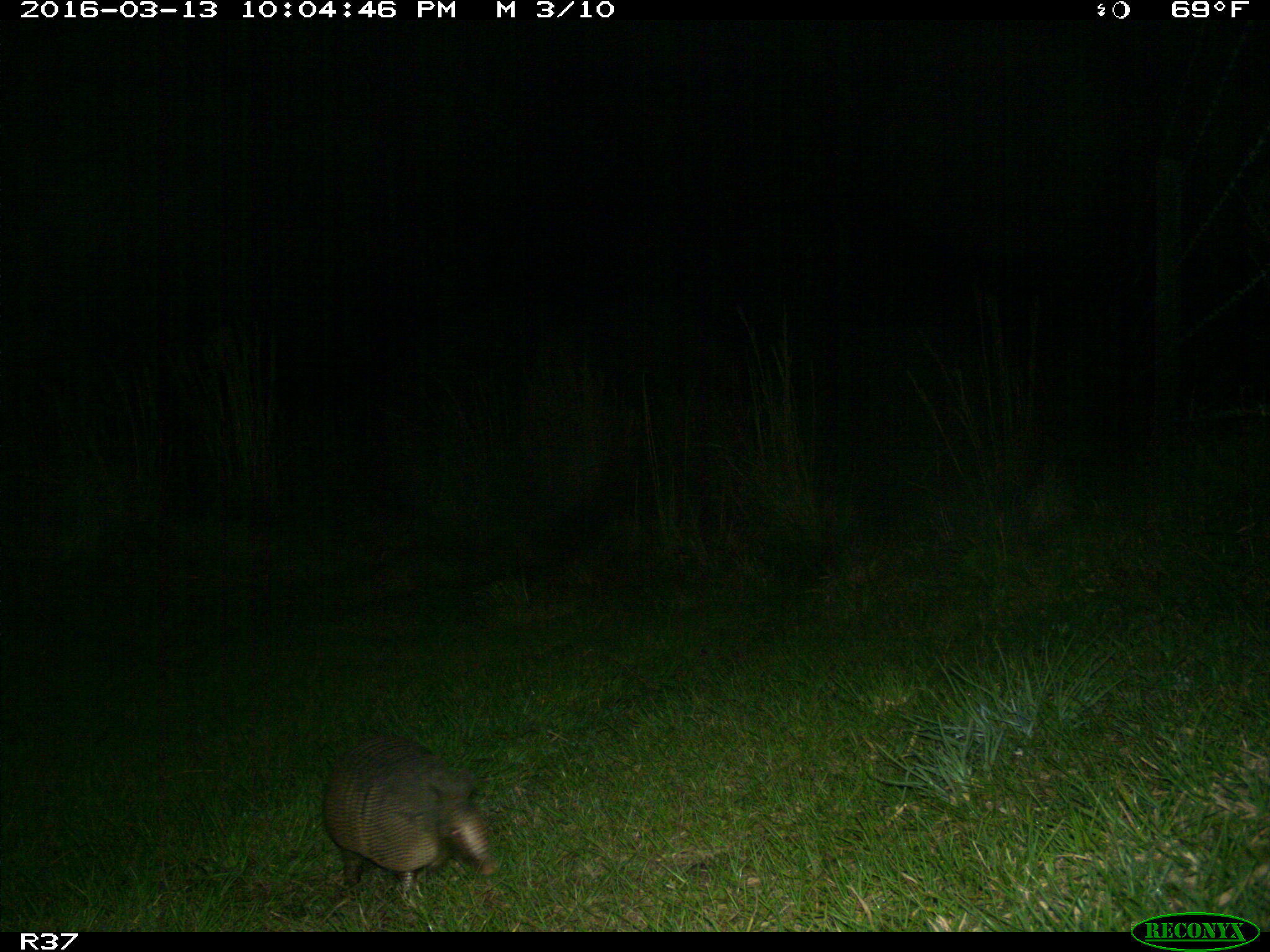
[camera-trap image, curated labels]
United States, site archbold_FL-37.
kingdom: Animalia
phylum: Chordata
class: Mammalia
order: Cingulata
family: Dasypodidae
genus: Dasypus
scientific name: Dasypus novemcinctus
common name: nine-banded armadillo